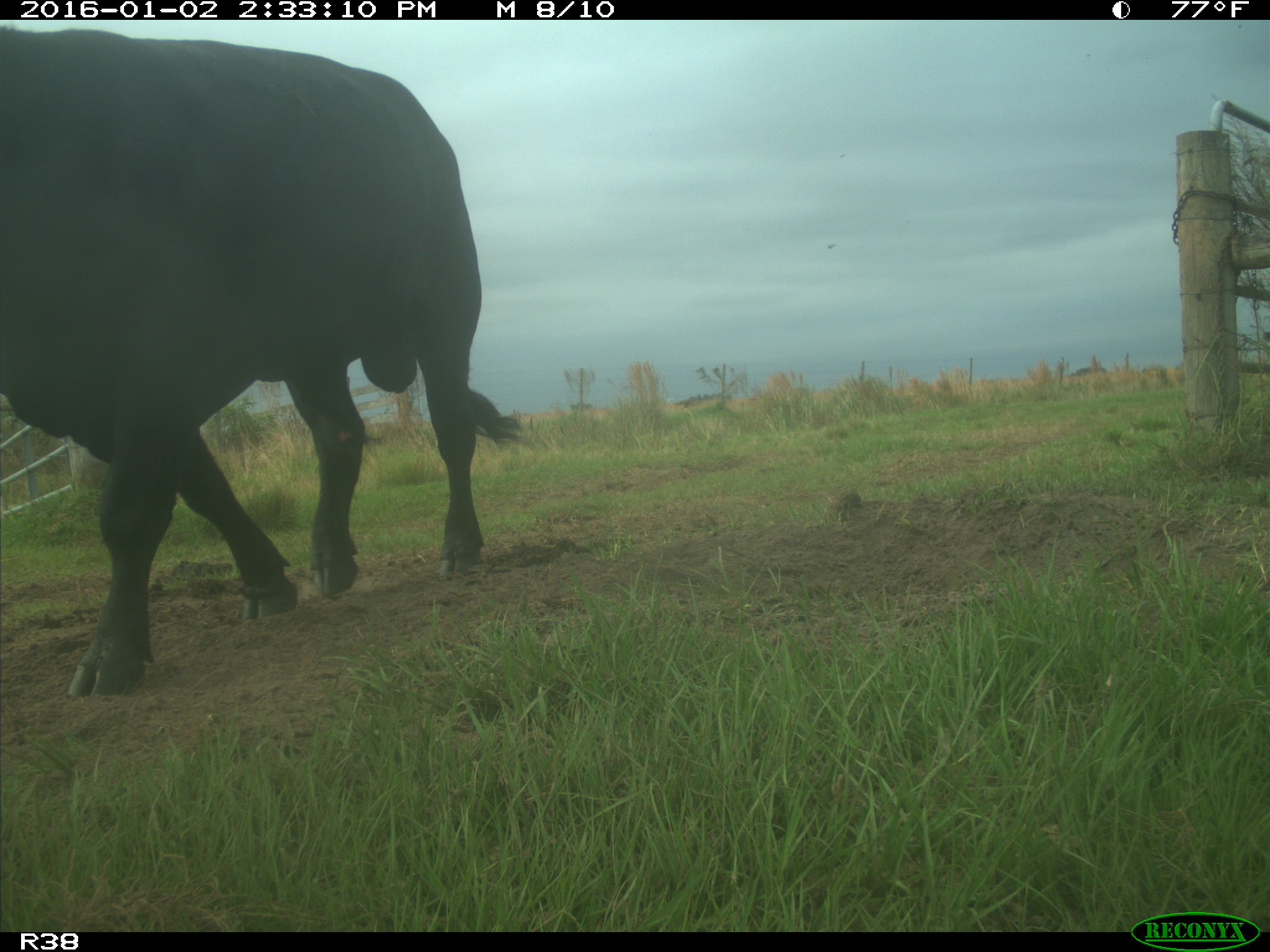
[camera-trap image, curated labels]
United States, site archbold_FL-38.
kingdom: Animalia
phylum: Chordata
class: Mammalia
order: Artiodactyla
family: Bovidae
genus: Bos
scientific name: Bos taurus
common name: domestic cow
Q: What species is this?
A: Bos taurus (domestic cow).